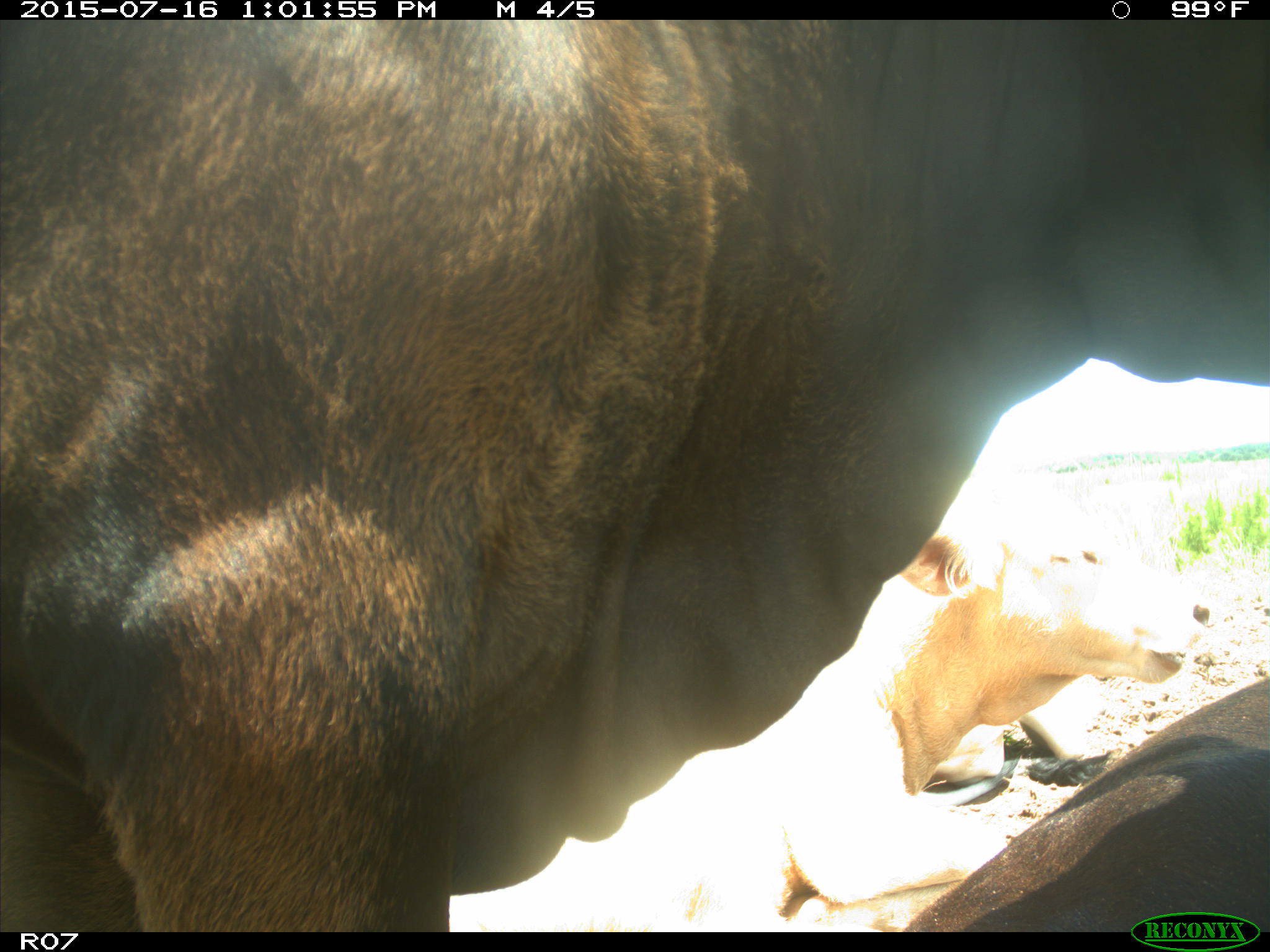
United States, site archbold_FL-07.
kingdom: Animalia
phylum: Chordata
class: Mammalia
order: Artiodactyla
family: Bovidae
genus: Bos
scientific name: Bos taurus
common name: domestic cow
Bos taurus (domestic cow).